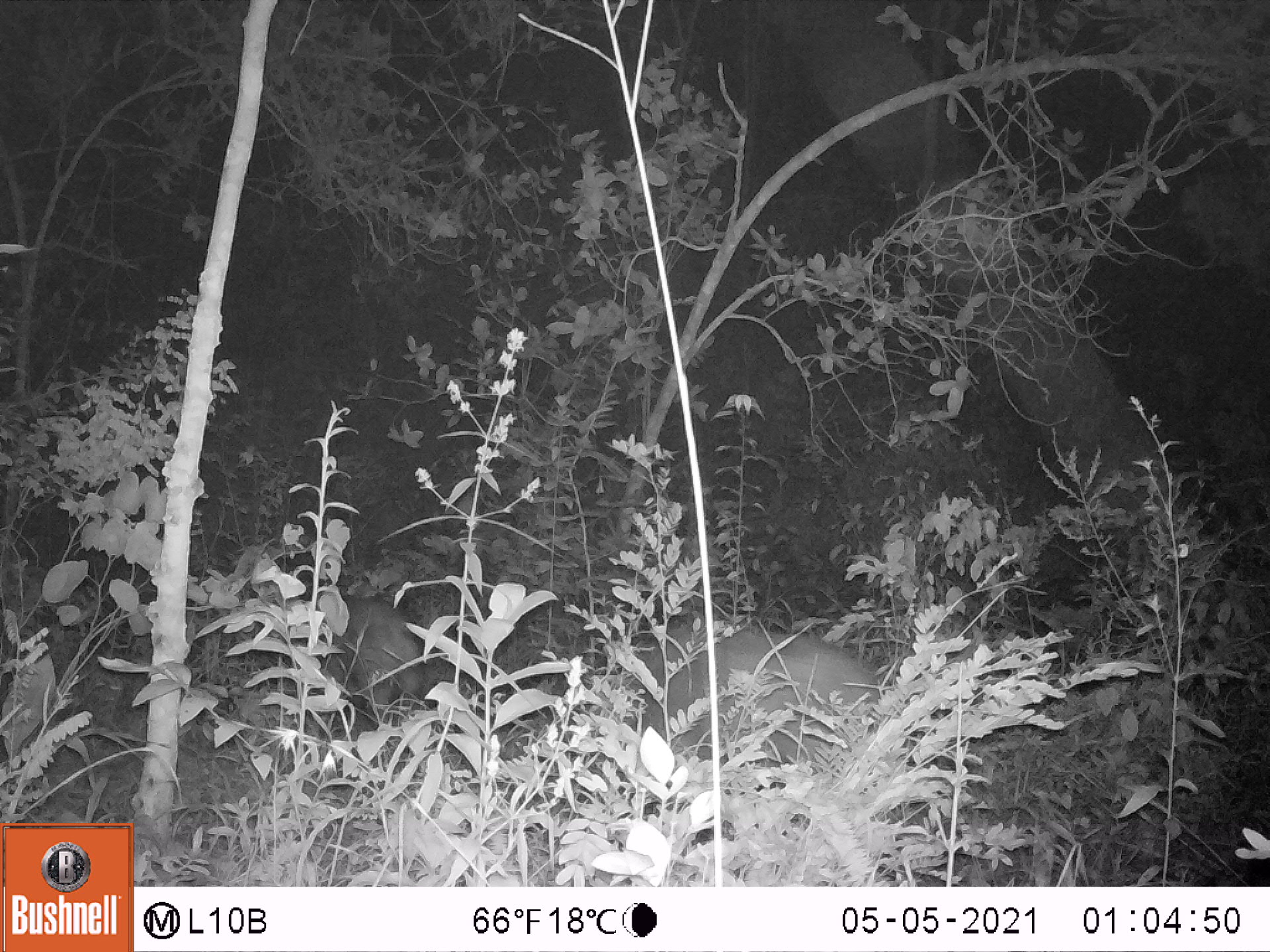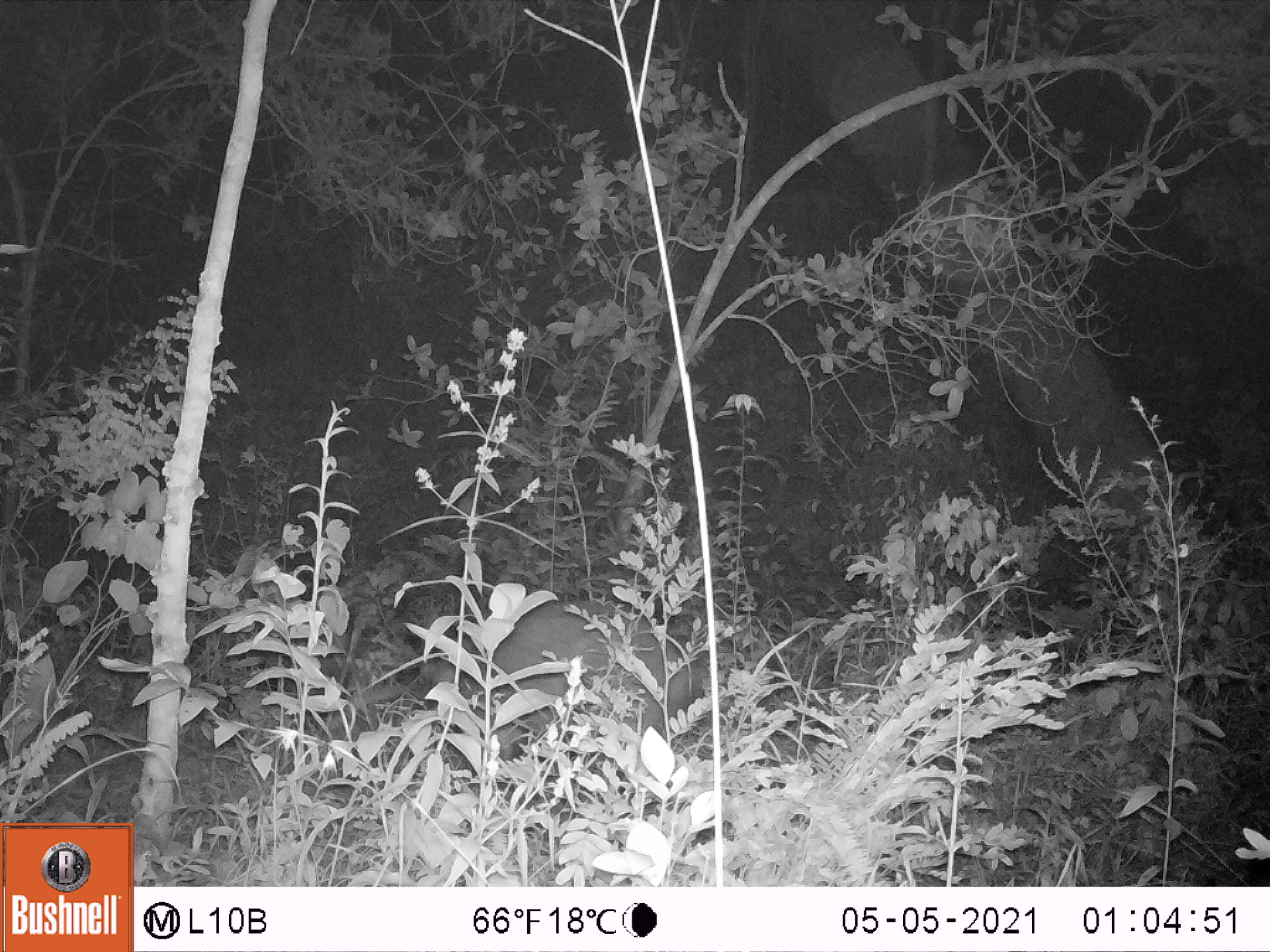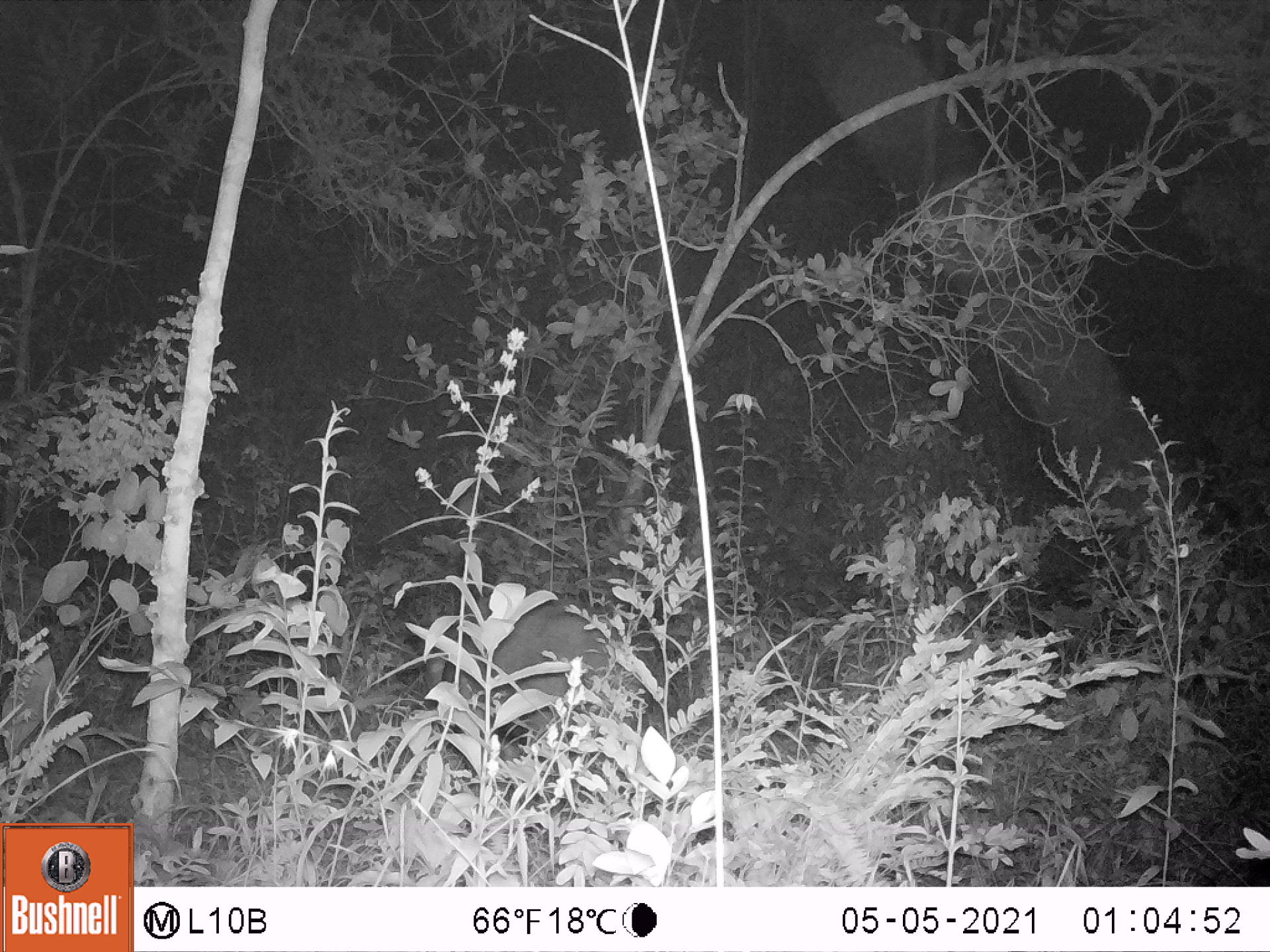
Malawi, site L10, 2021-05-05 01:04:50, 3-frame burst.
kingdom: Animalia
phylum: Chordata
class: Mammalia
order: Artiodactyla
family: Suidae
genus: Potamochoerus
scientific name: Potamochoerus larvatus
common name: bushpig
Bushpig (Potamochoerus larvatus), count 2.